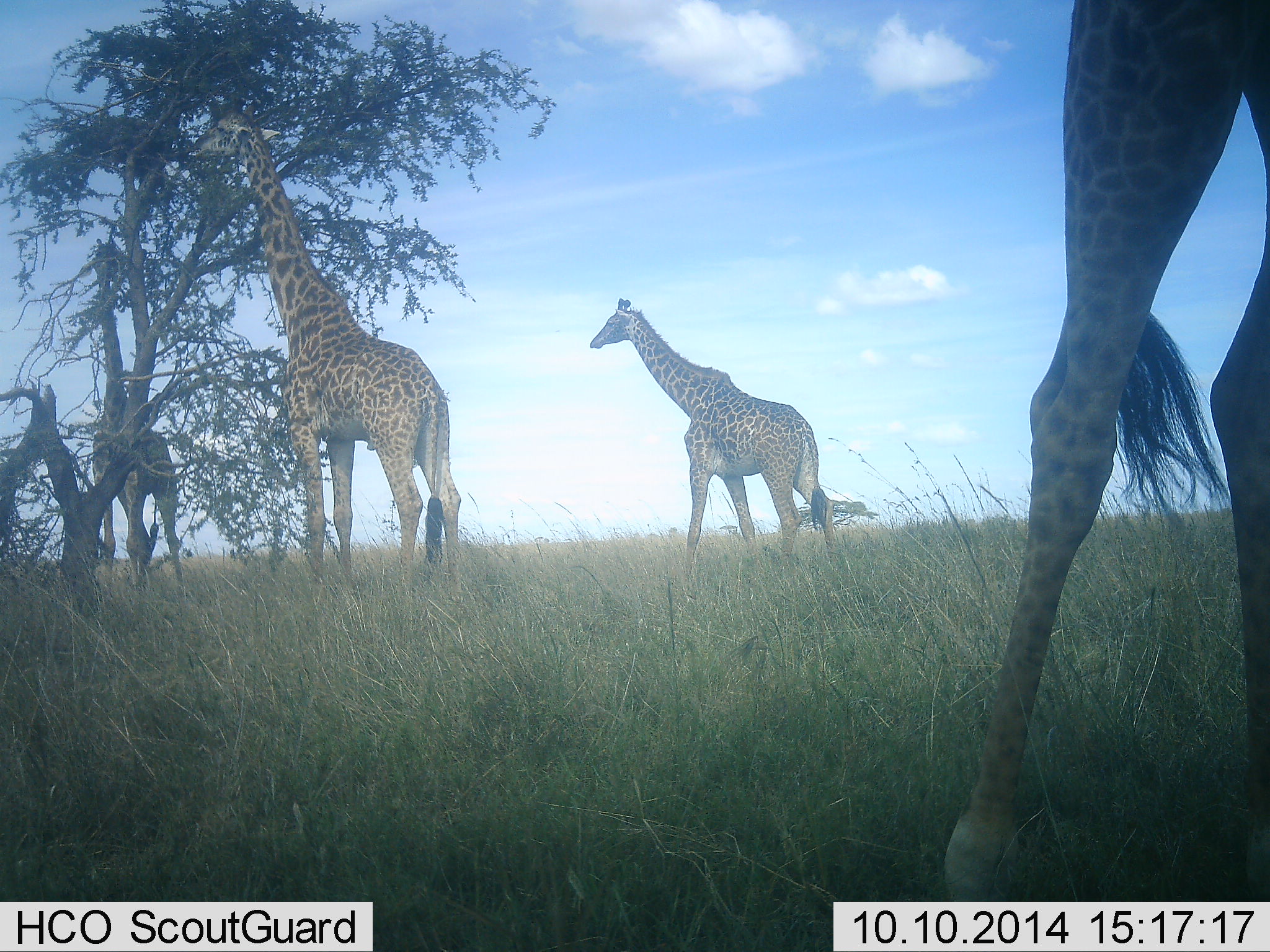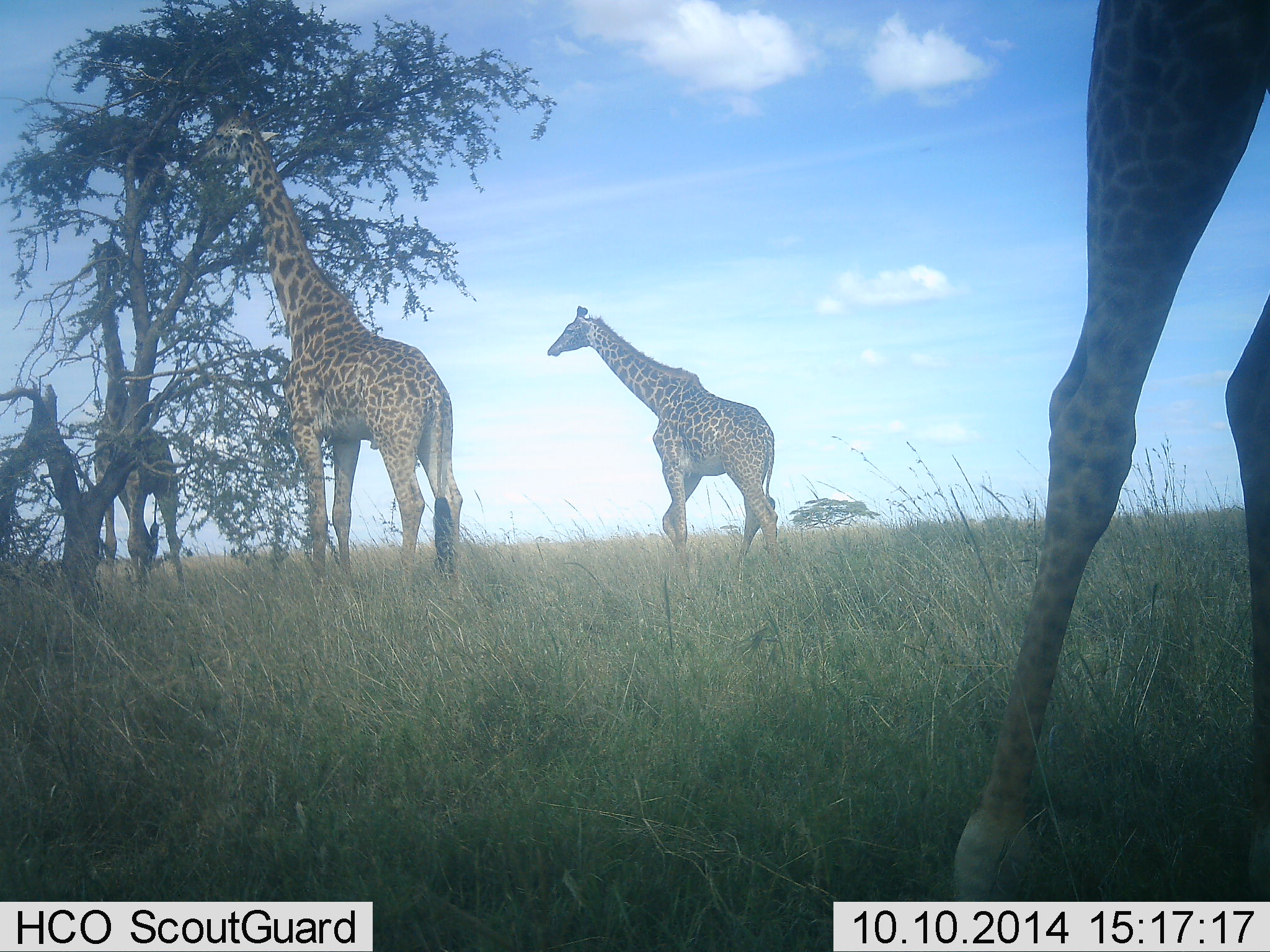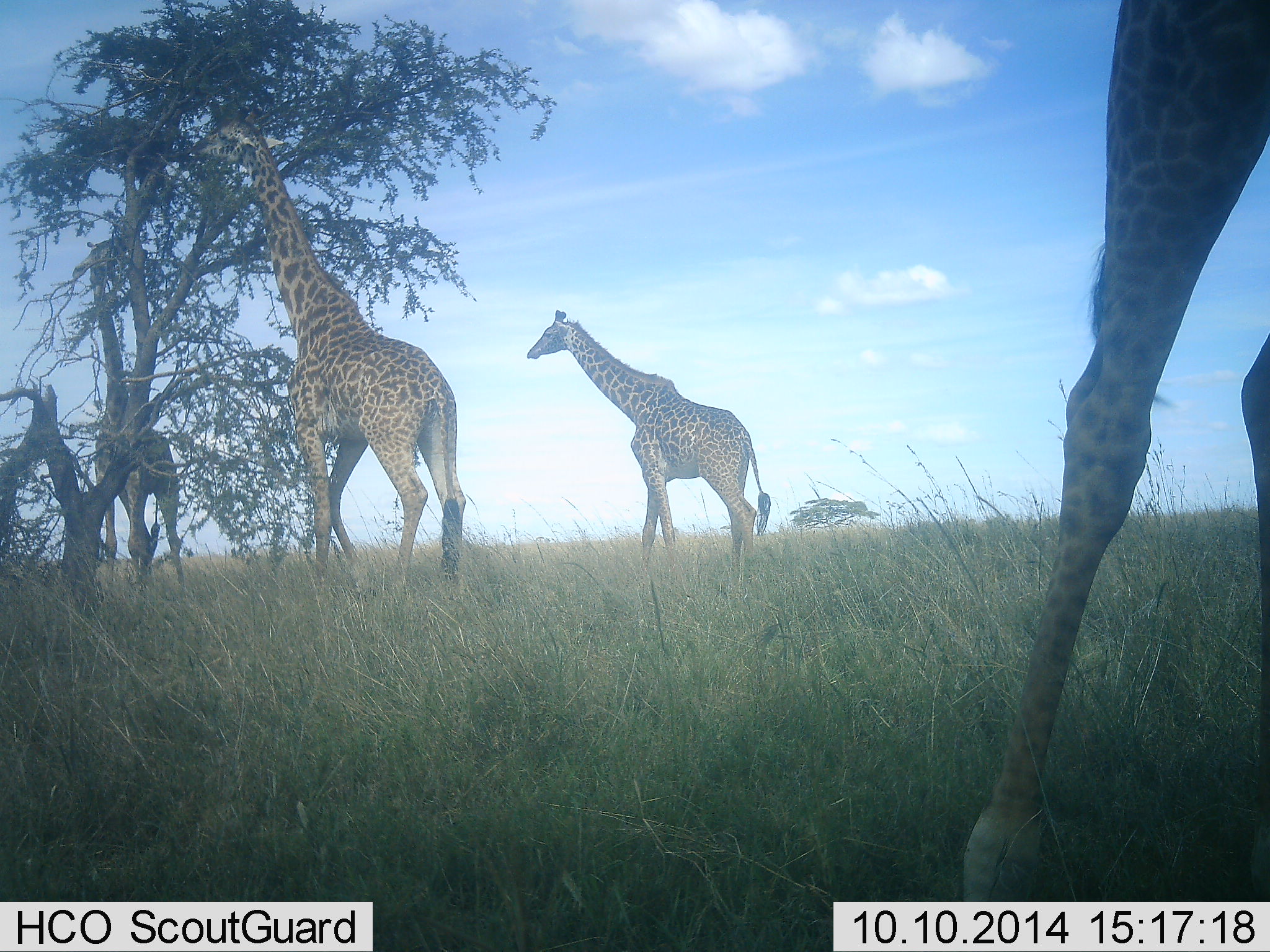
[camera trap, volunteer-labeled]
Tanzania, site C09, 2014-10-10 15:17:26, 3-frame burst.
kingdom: Animalia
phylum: Chordata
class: Mammalia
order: Artiodactyla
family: Giraffidae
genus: Giraffa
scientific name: Giraffa camelopardalis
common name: giraffe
Giraffe (Giraffa camelopardalis), count 4. Behavior (volunteer vote fractions): standing 80%, resting 0%, moving 60%, interacting 0%. Young present (vote fraction): 0%. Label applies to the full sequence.